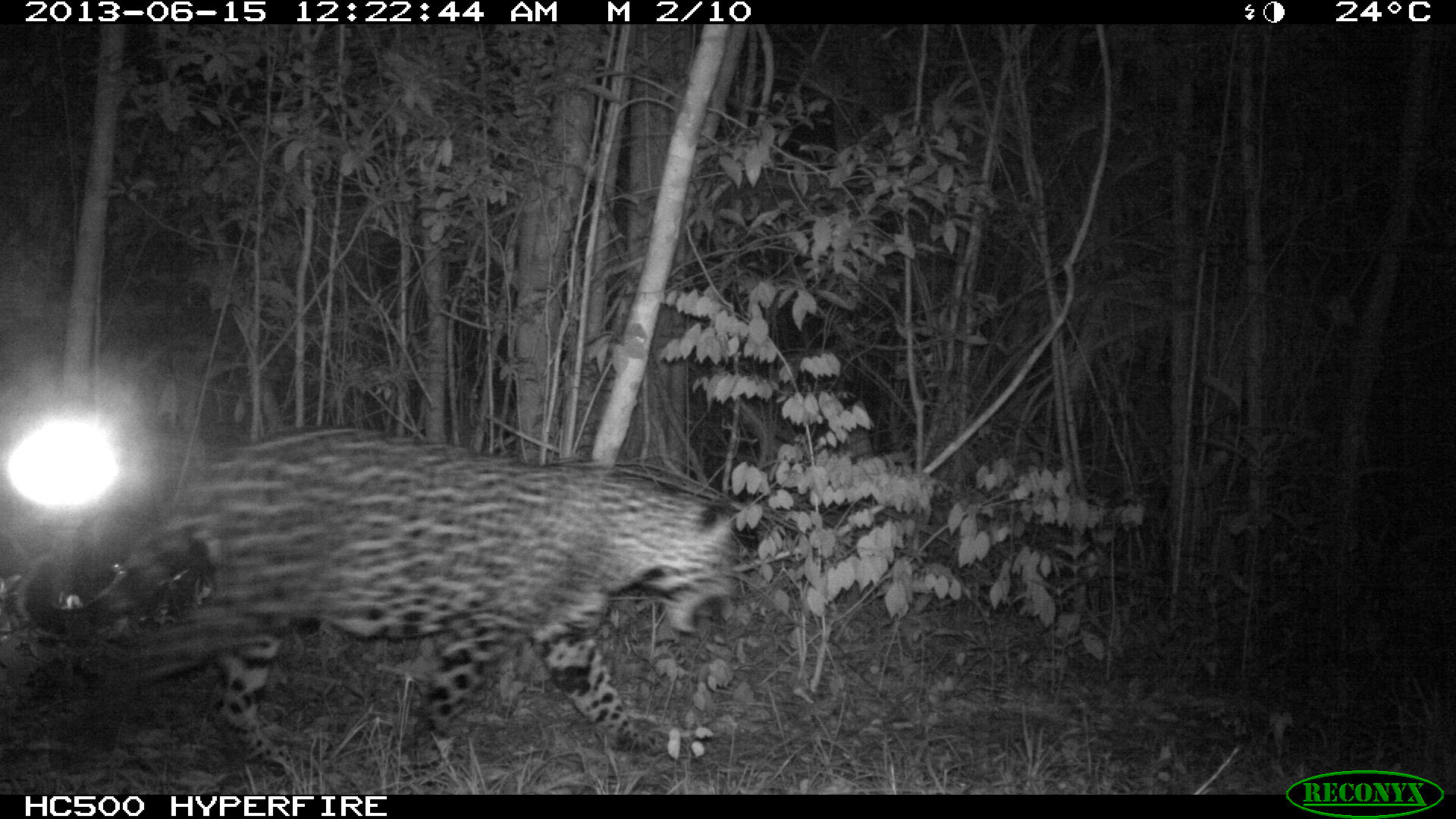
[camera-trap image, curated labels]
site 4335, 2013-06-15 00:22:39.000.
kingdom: Animalia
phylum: Chordata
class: Mammalia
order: Carnivora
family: Felidae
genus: Panthera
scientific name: Panthera onca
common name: jaguar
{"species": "Panthera onca (jaguar)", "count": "1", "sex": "male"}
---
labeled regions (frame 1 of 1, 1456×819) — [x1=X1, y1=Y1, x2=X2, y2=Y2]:
panthera onca: [x1=20, y1=427, x2=746, y2=788]